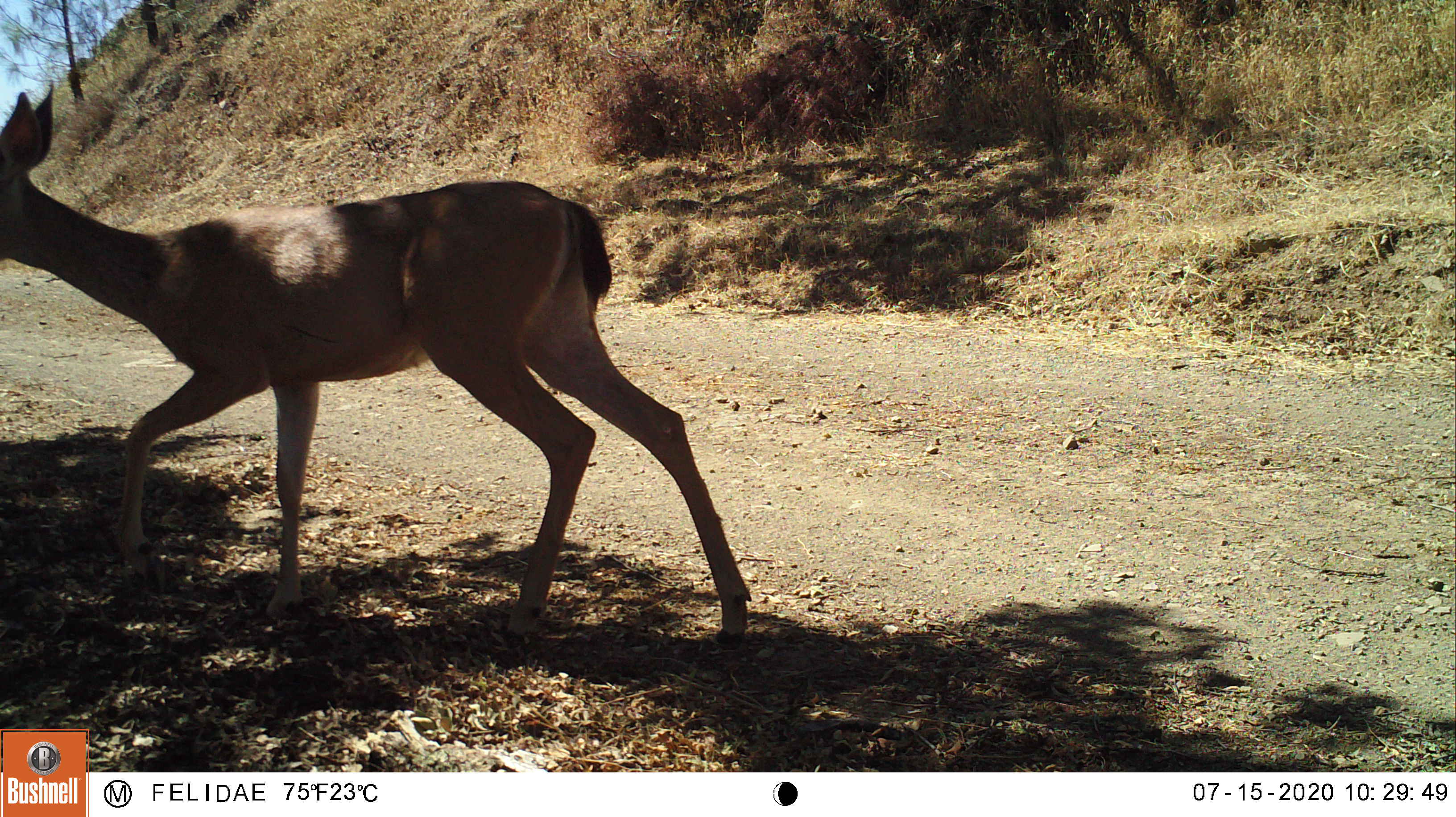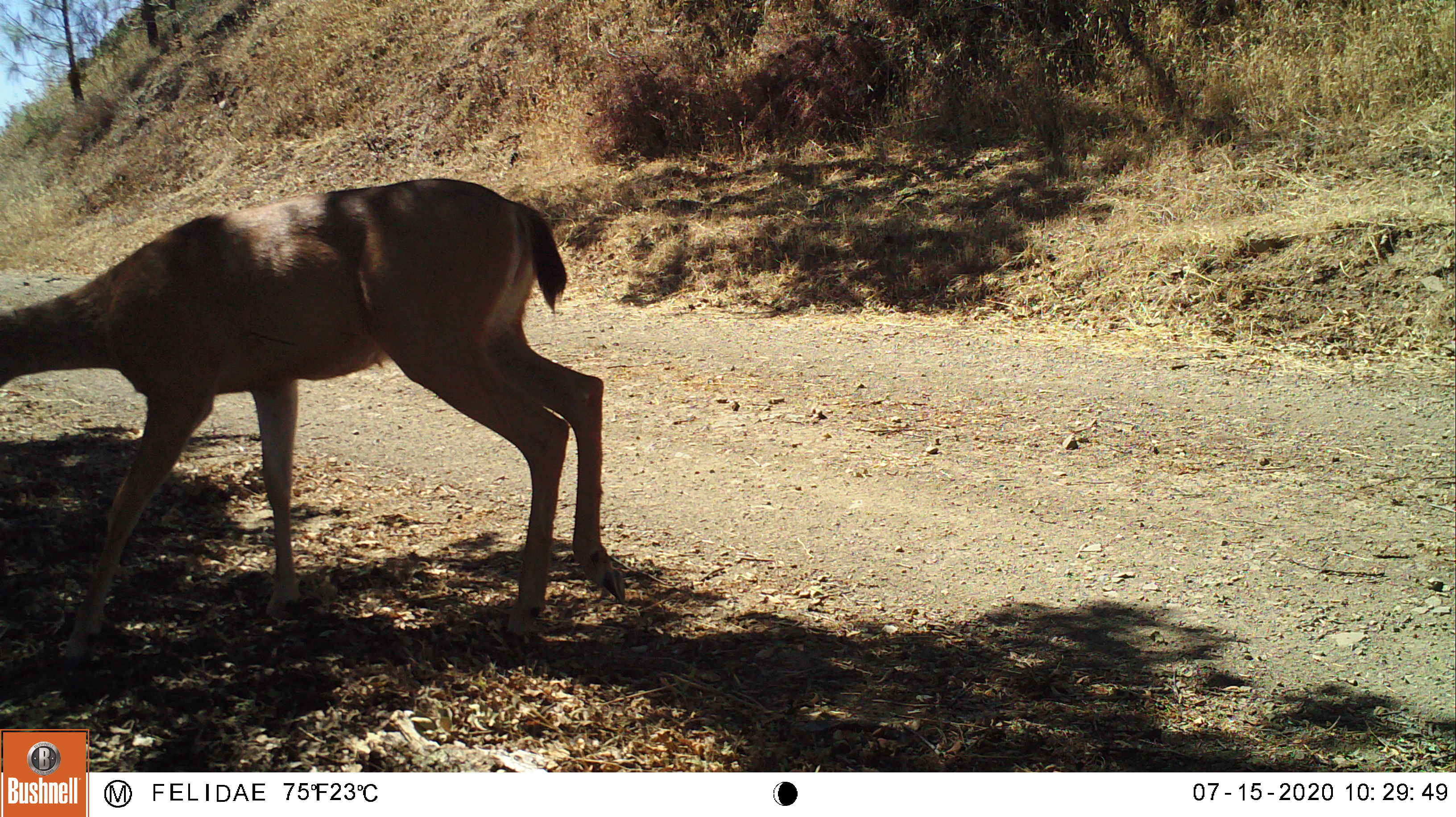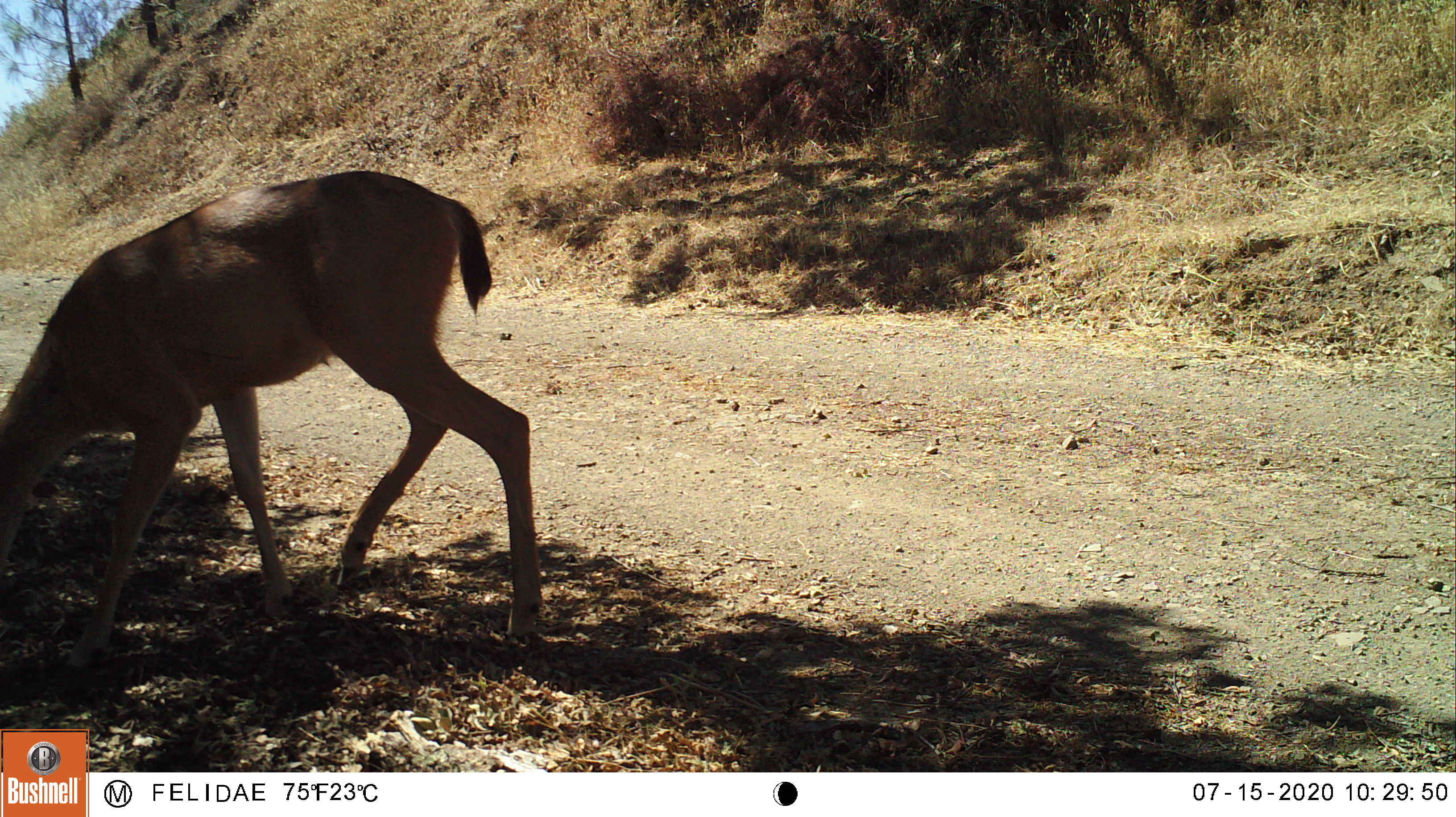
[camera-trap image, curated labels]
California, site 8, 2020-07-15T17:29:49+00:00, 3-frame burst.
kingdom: Animalia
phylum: Chordata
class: Mammalia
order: Artiodactyla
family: Cervidae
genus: Odocoileus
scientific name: Odocoileus hemionus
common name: mule deer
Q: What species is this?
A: Mule deer (Odocoileus hemionus).